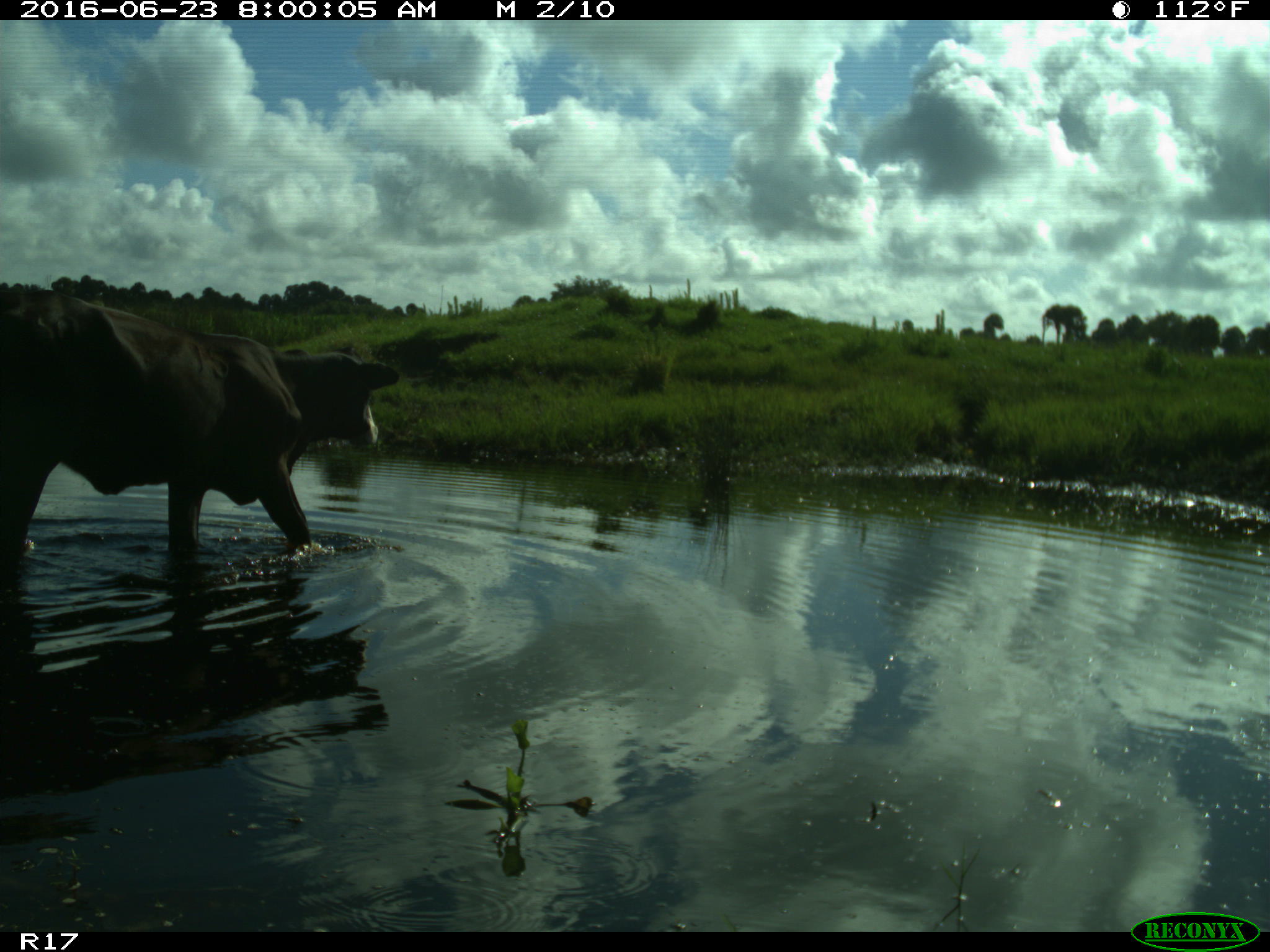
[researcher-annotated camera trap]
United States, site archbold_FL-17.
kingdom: Animalia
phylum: Chordata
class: Mammalia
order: Artiodactyla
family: Bovidae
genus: Bos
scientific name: Bos taurus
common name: domestic cow